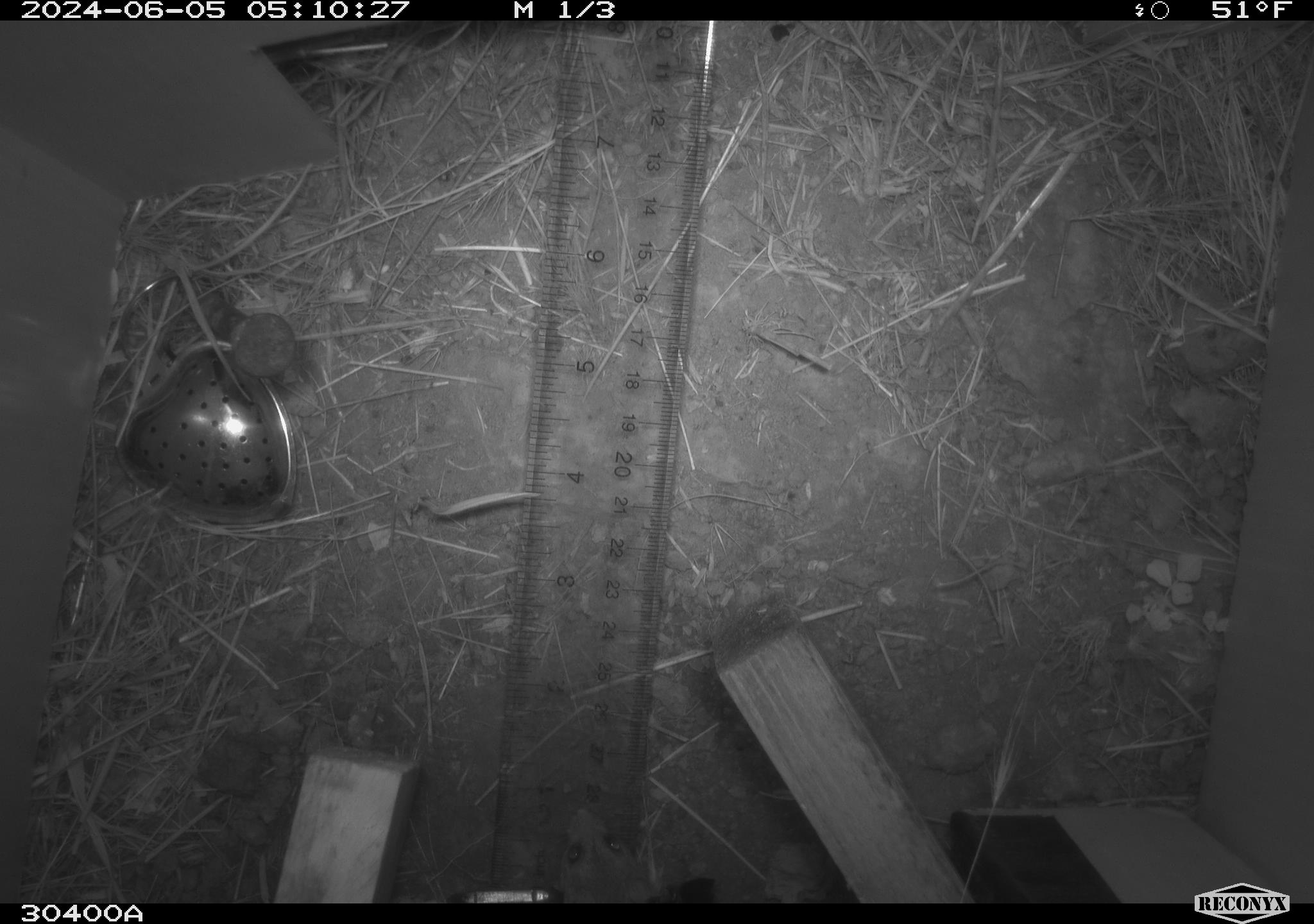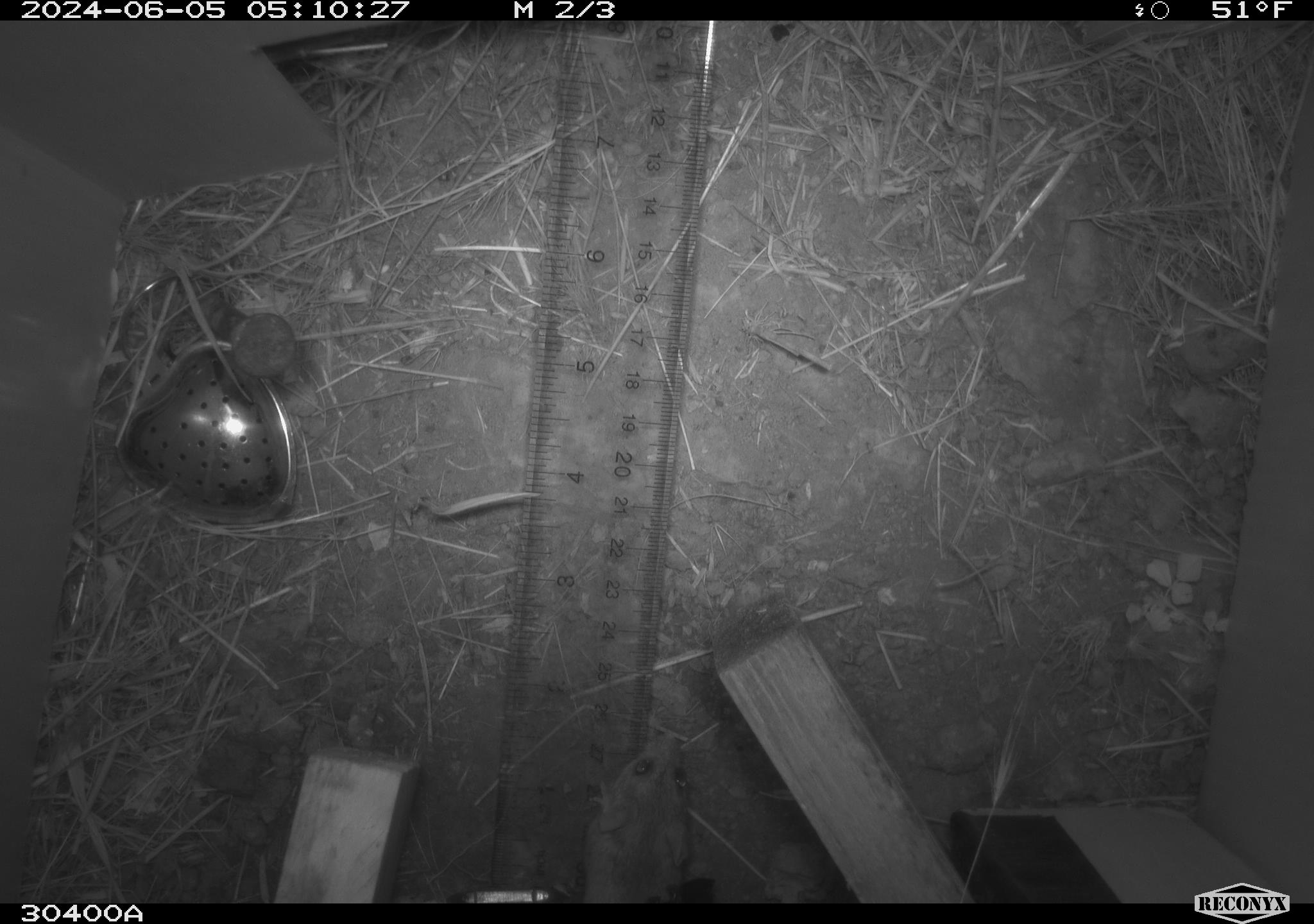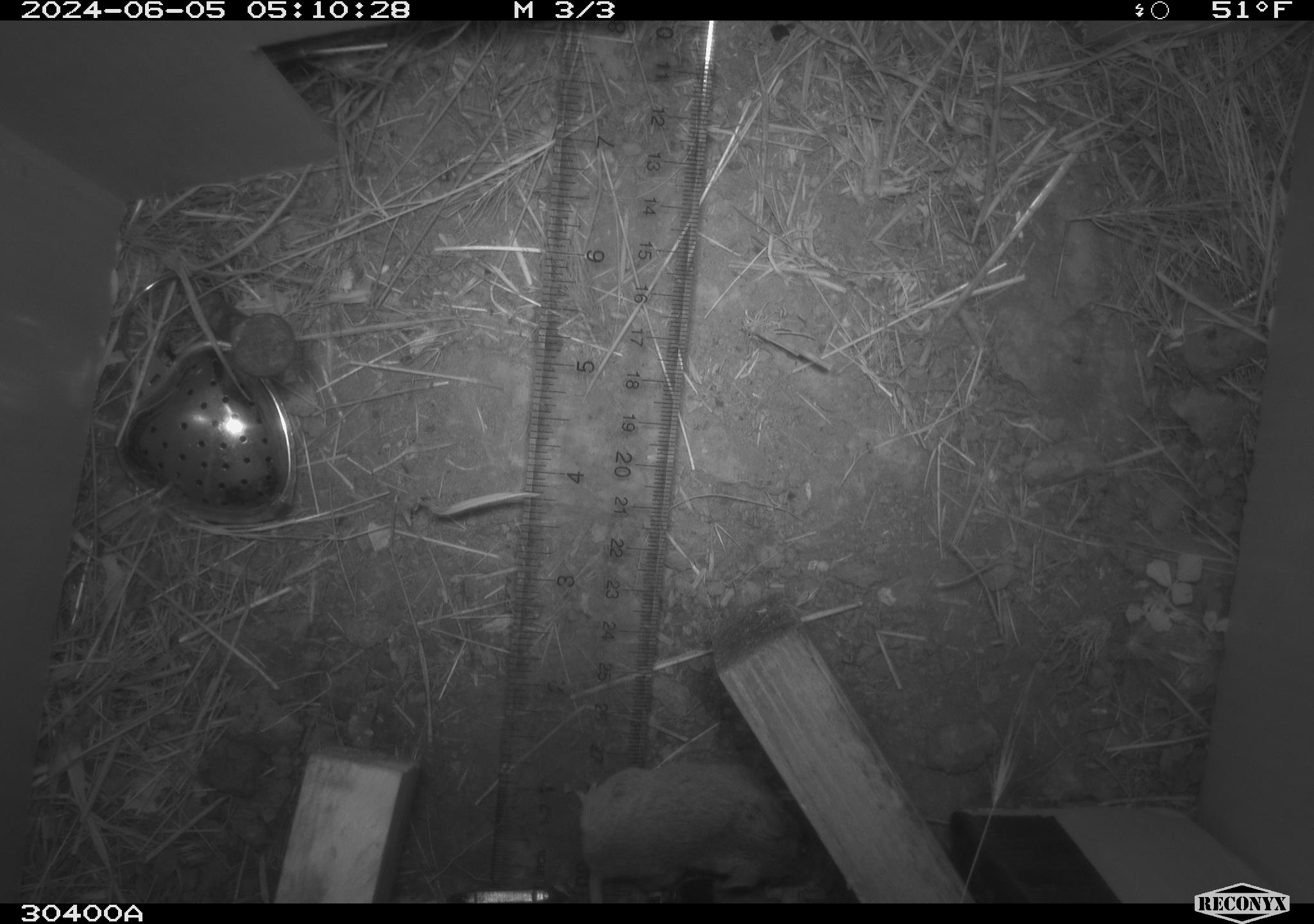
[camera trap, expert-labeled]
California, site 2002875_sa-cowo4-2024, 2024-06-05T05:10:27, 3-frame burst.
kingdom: Animalia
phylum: Chordata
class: Mammalia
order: Rodentia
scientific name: Rodentia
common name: mouse species